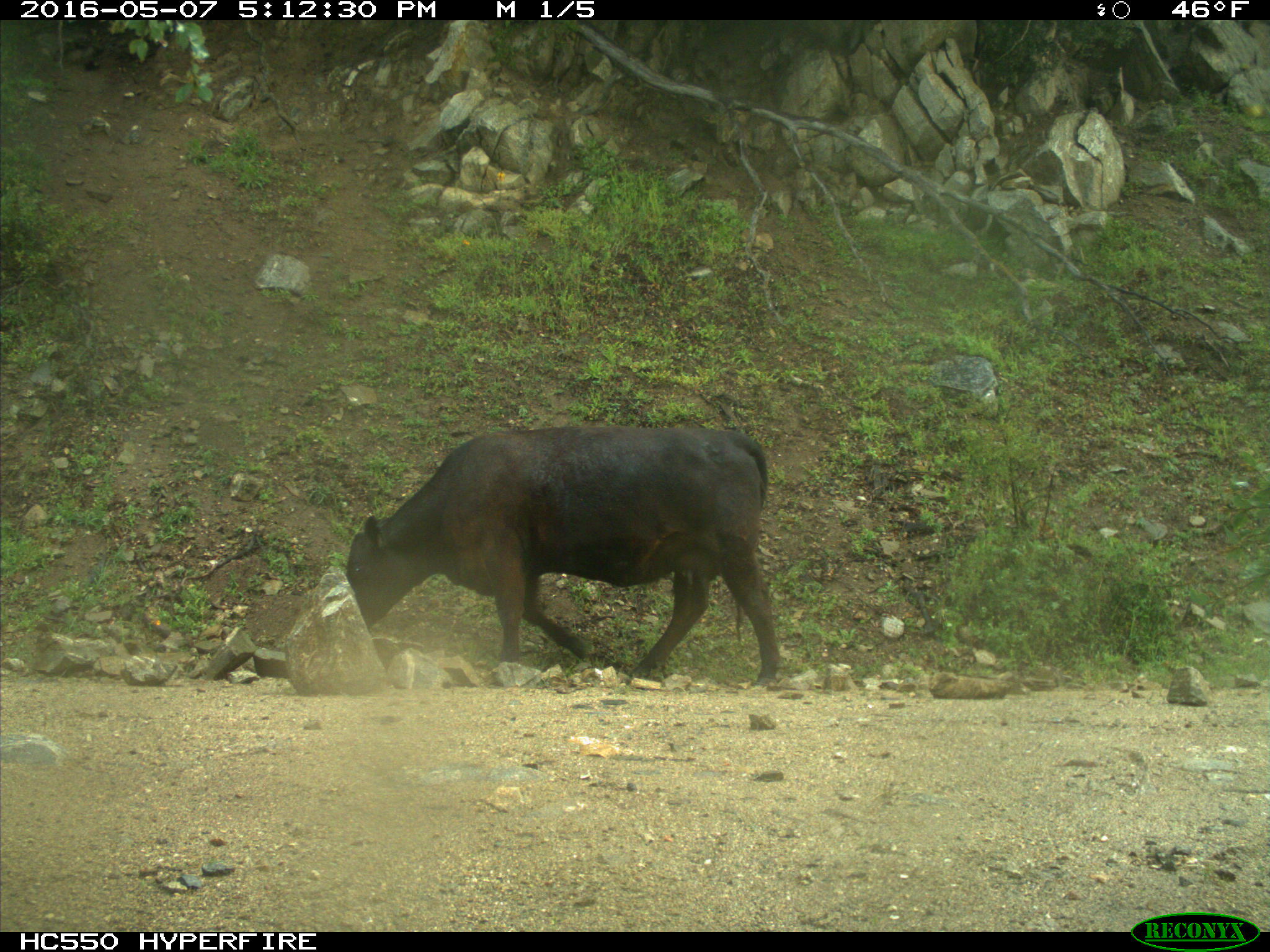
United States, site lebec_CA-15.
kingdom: Animalia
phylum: Chordata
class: Mammalia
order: Artiodactyla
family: Bovidae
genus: Bos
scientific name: Bos taurus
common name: domestic cow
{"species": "Bos taurus (domestic cow)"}